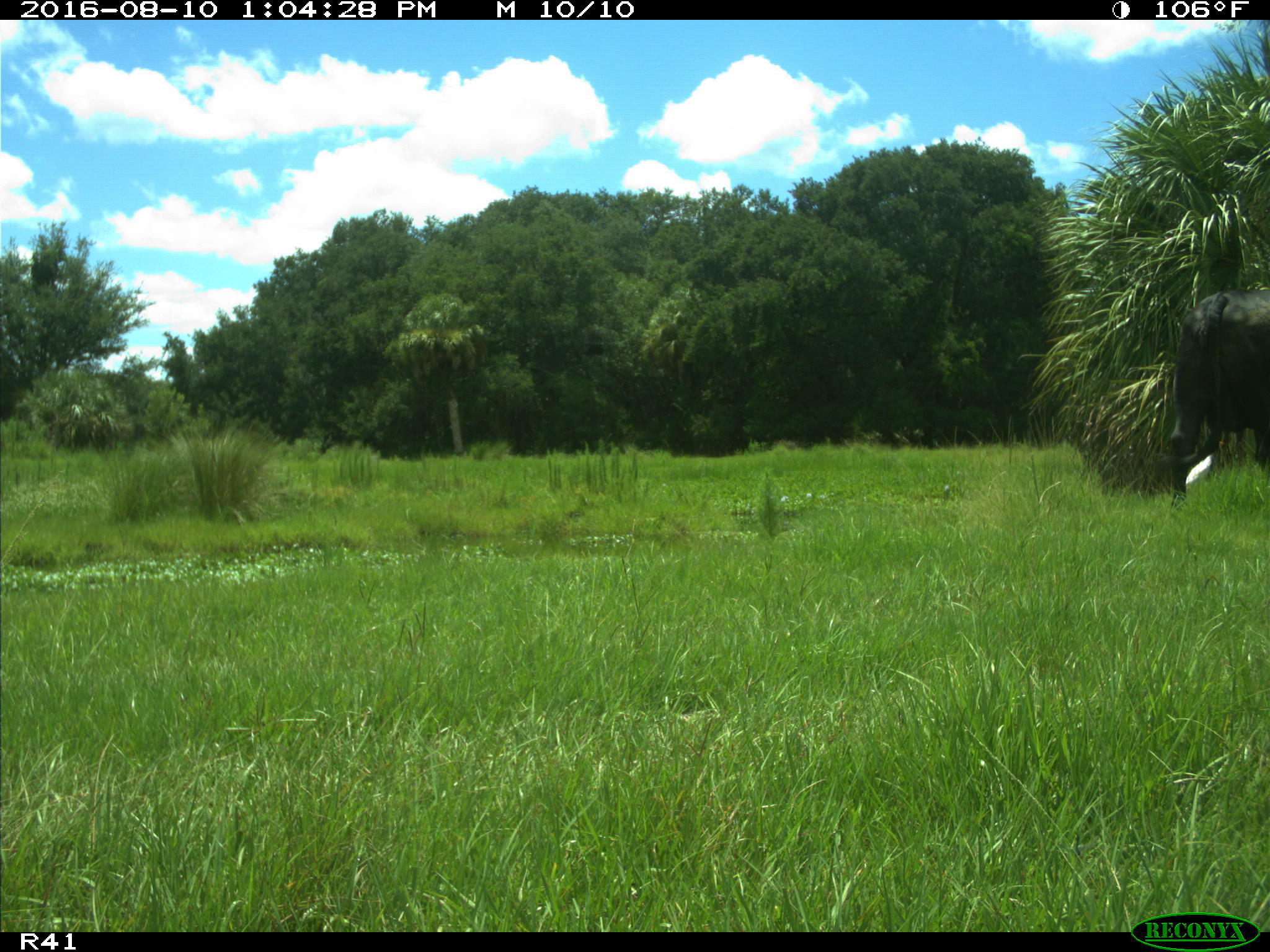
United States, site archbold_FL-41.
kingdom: Animalia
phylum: Chordata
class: Mammalia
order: Artiodactyla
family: Bovidae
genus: Bos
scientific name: Bos taurus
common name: domestic cow